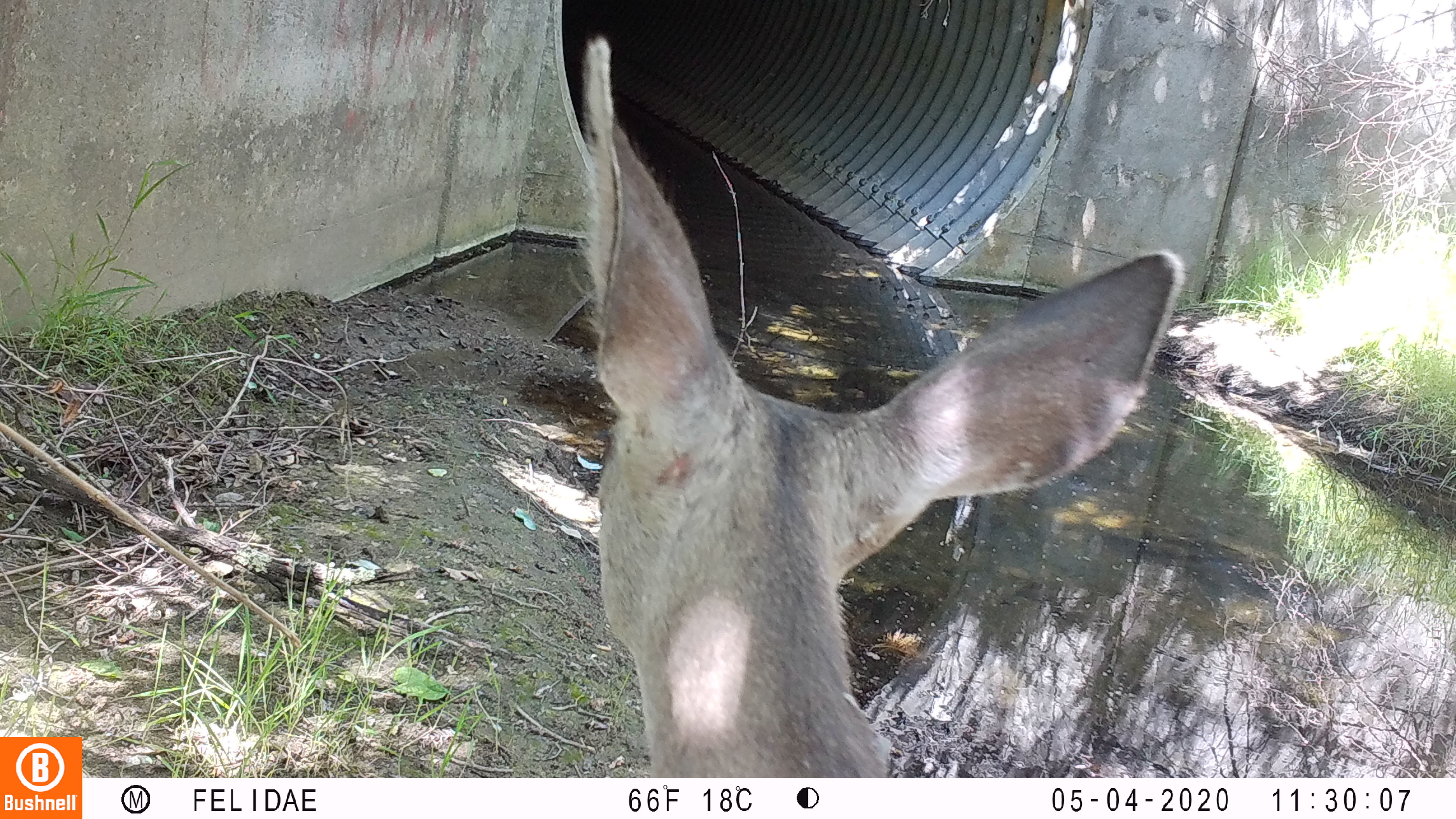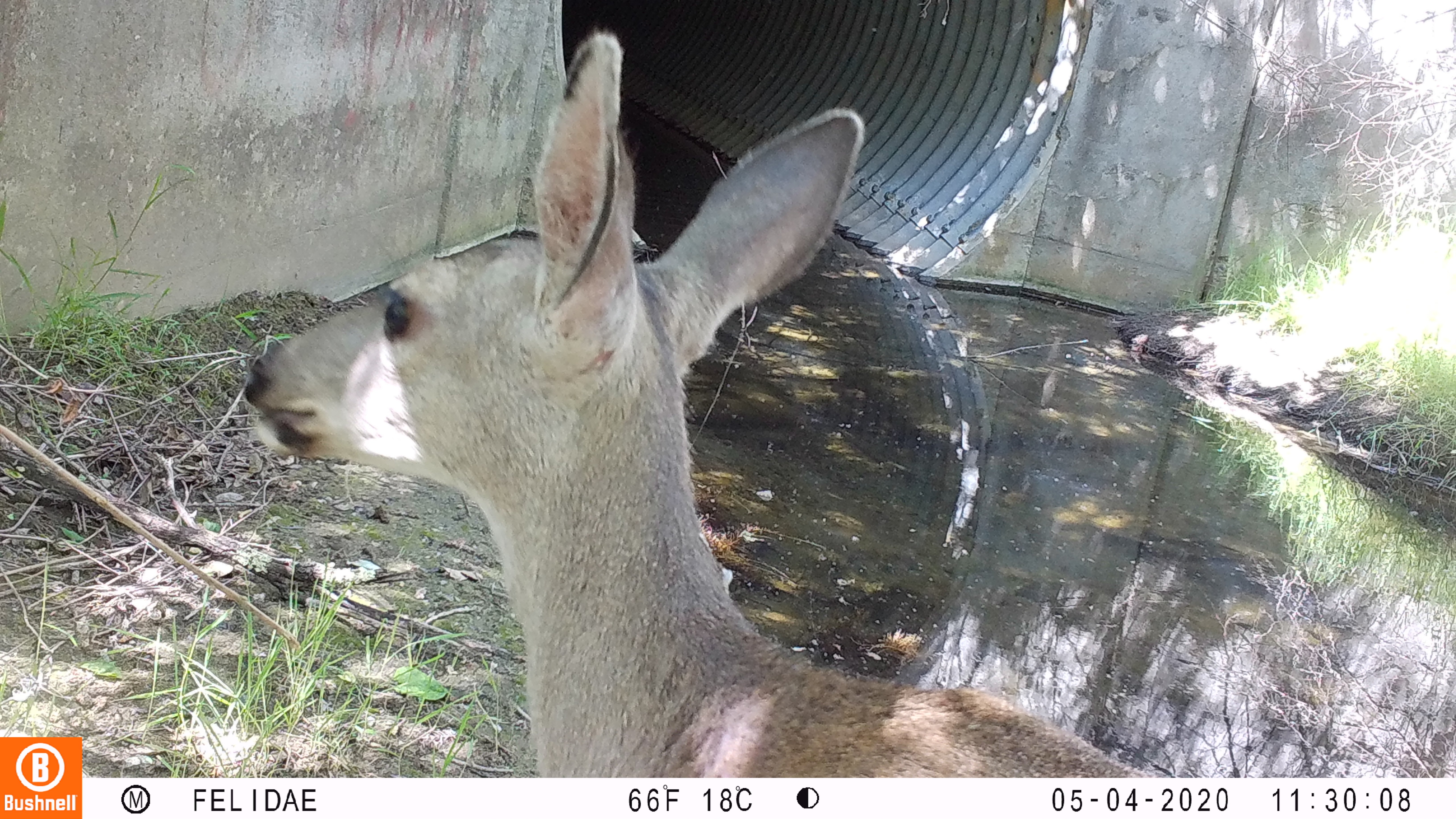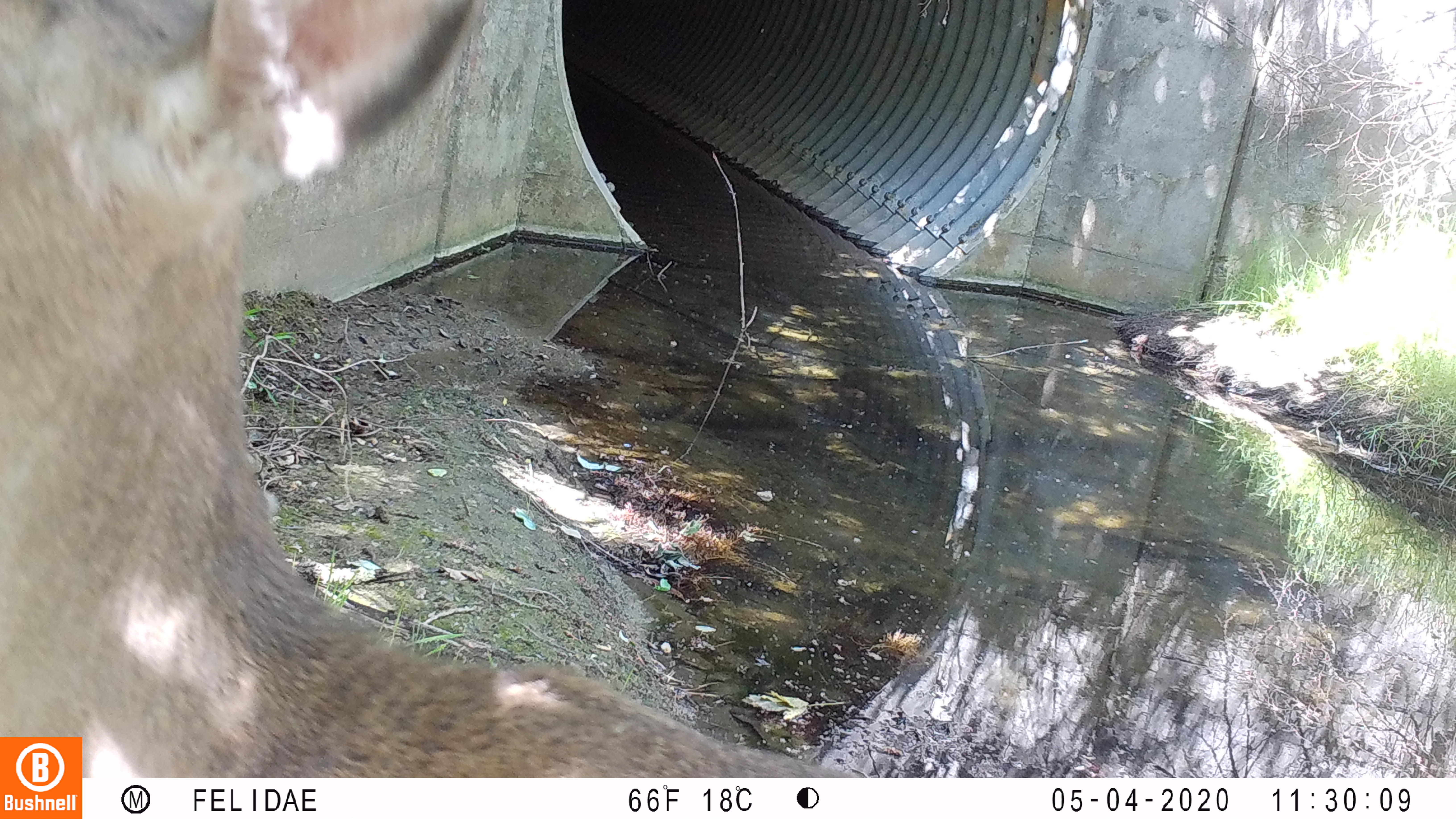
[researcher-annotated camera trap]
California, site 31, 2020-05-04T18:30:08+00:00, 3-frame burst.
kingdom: Animalia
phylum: Chordata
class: Mammalia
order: Artiodactyla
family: Cervidae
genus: Odocoileus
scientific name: Odocoileus hemionus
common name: mule deer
Mule deer (Odocoileus hemionus).